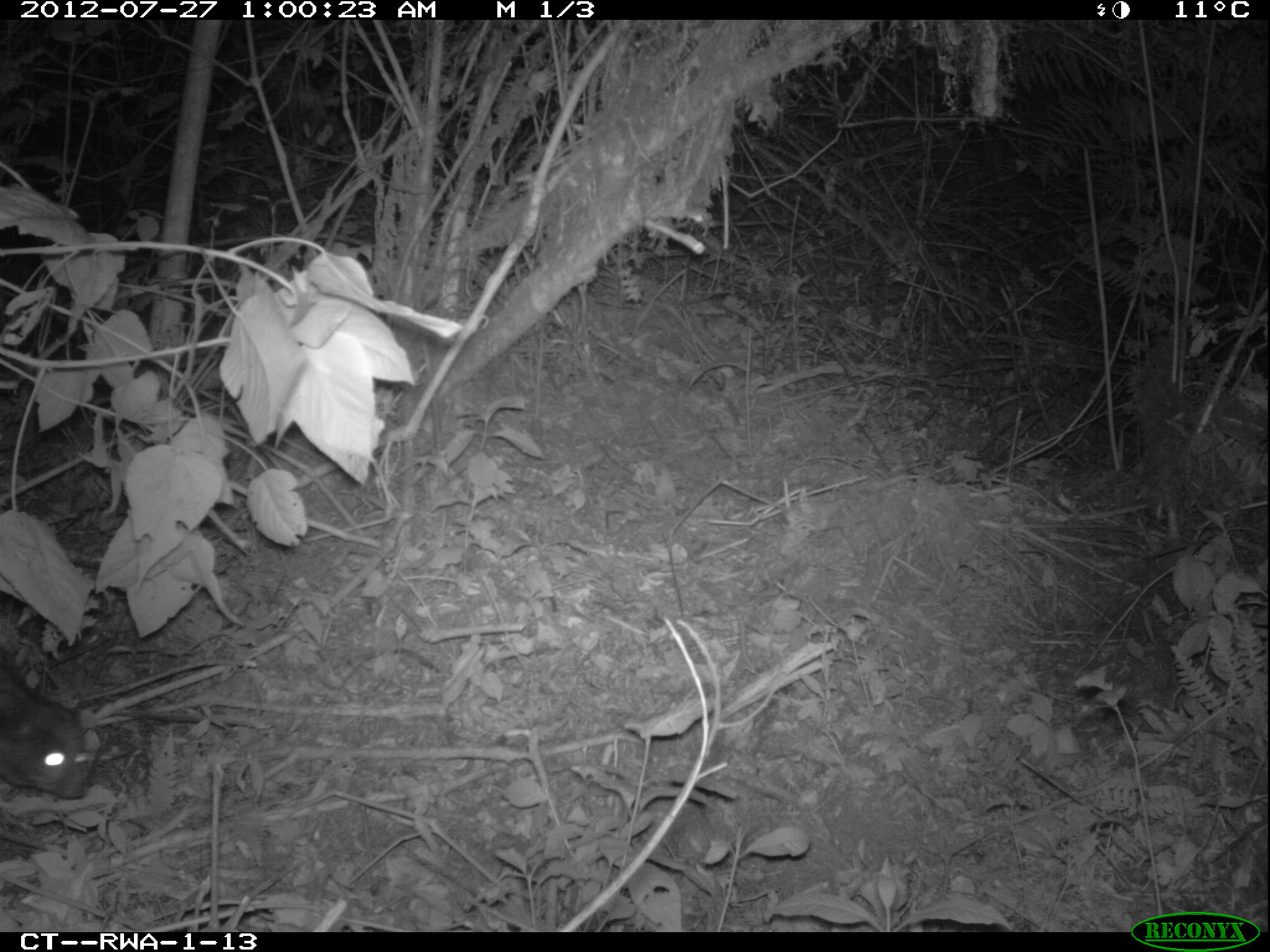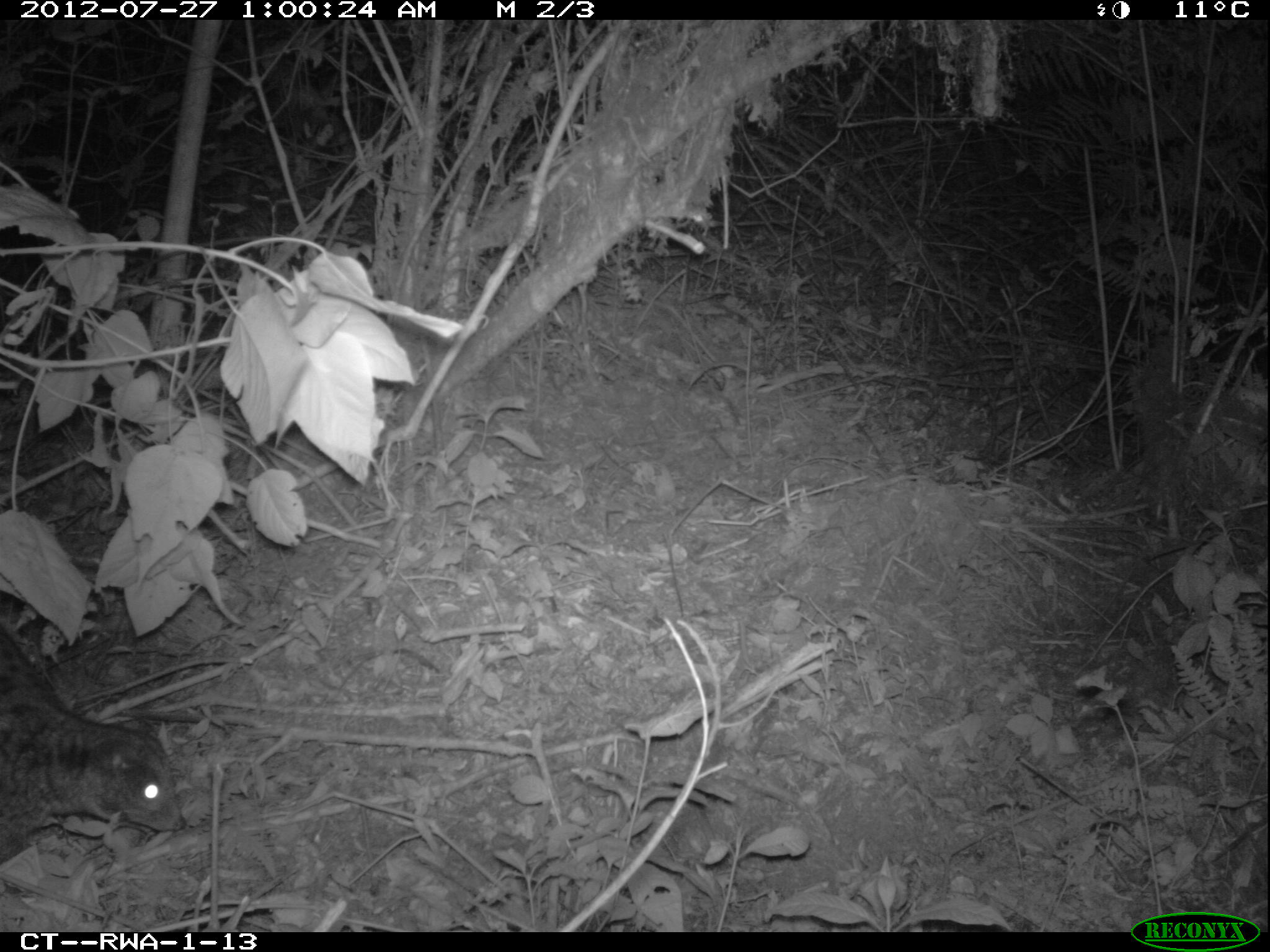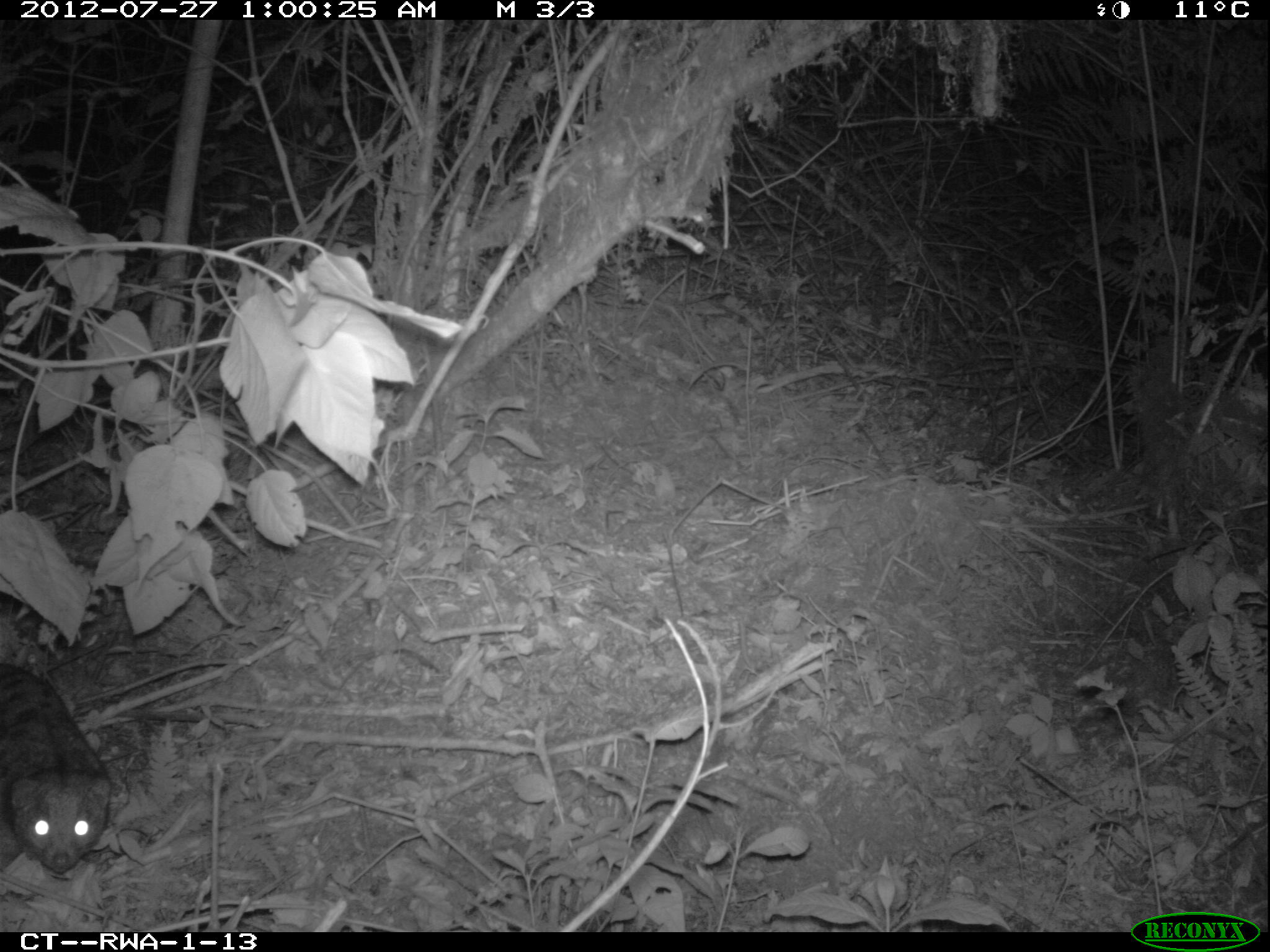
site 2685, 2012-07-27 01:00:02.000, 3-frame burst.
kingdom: Animalia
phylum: Chordata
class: Mammalia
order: Carnivora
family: Herpestidae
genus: Atilax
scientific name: Atilax paludinosus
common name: marsh mongoose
Atilax paludinosus (marsh mongoose), count 1.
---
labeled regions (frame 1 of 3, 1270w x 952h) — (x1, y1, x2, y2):
atilax paludinosus: (0, 649, 89, 798)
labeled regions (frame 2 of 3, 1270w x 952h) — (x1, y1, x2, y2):
atilax paludinosus: (2, 629, 184, 860)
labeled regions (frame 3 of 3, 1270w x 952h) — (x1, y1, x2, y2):
atilax paludinosus: (0, 665, 113, 877)